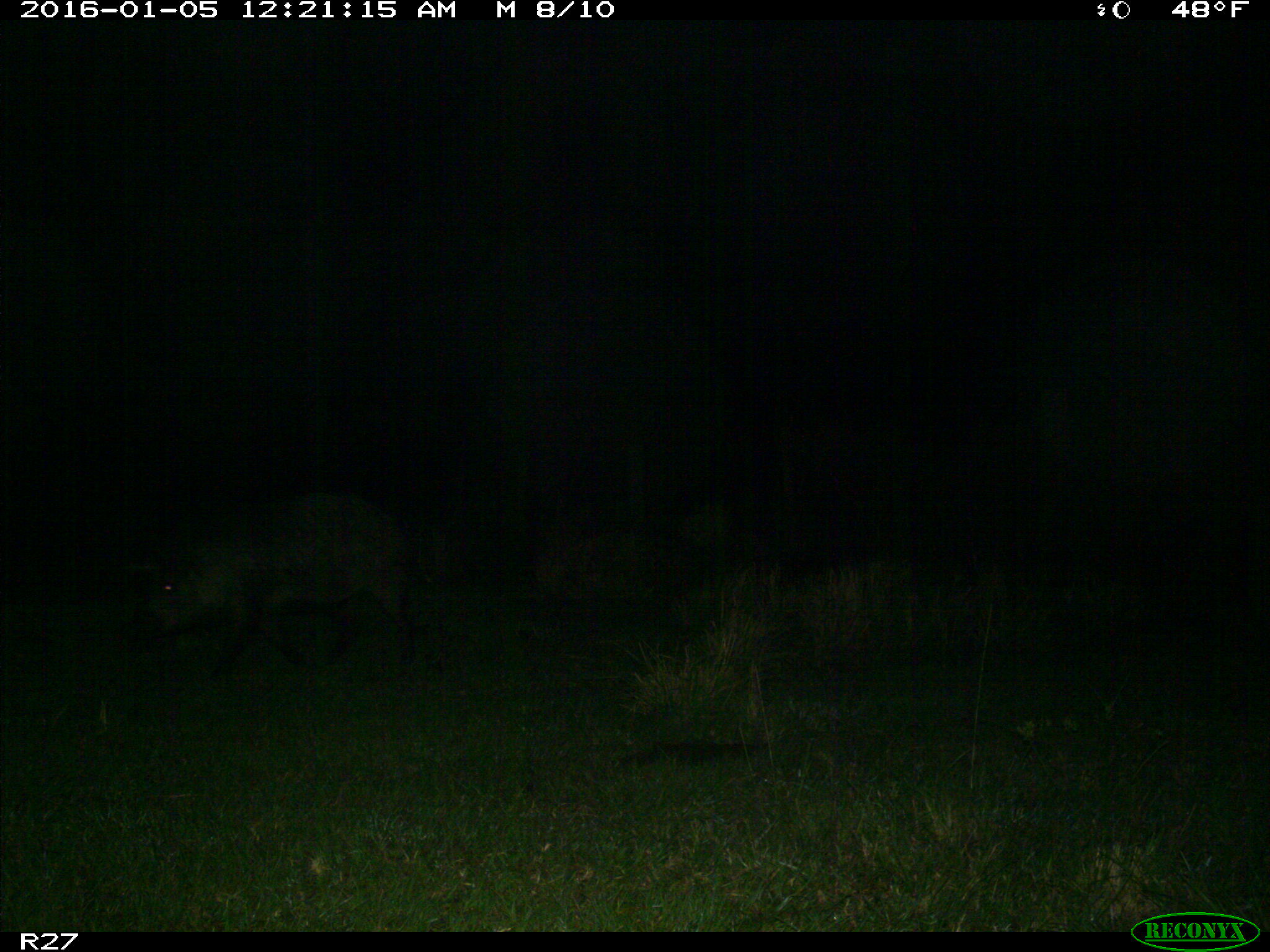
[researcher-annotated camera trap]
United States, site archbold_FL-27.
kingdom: Animalia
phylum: Chordata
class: Mammalia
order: Artiodactyla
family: Suidae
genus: Sus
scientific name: Sus scrofa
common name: wild boar